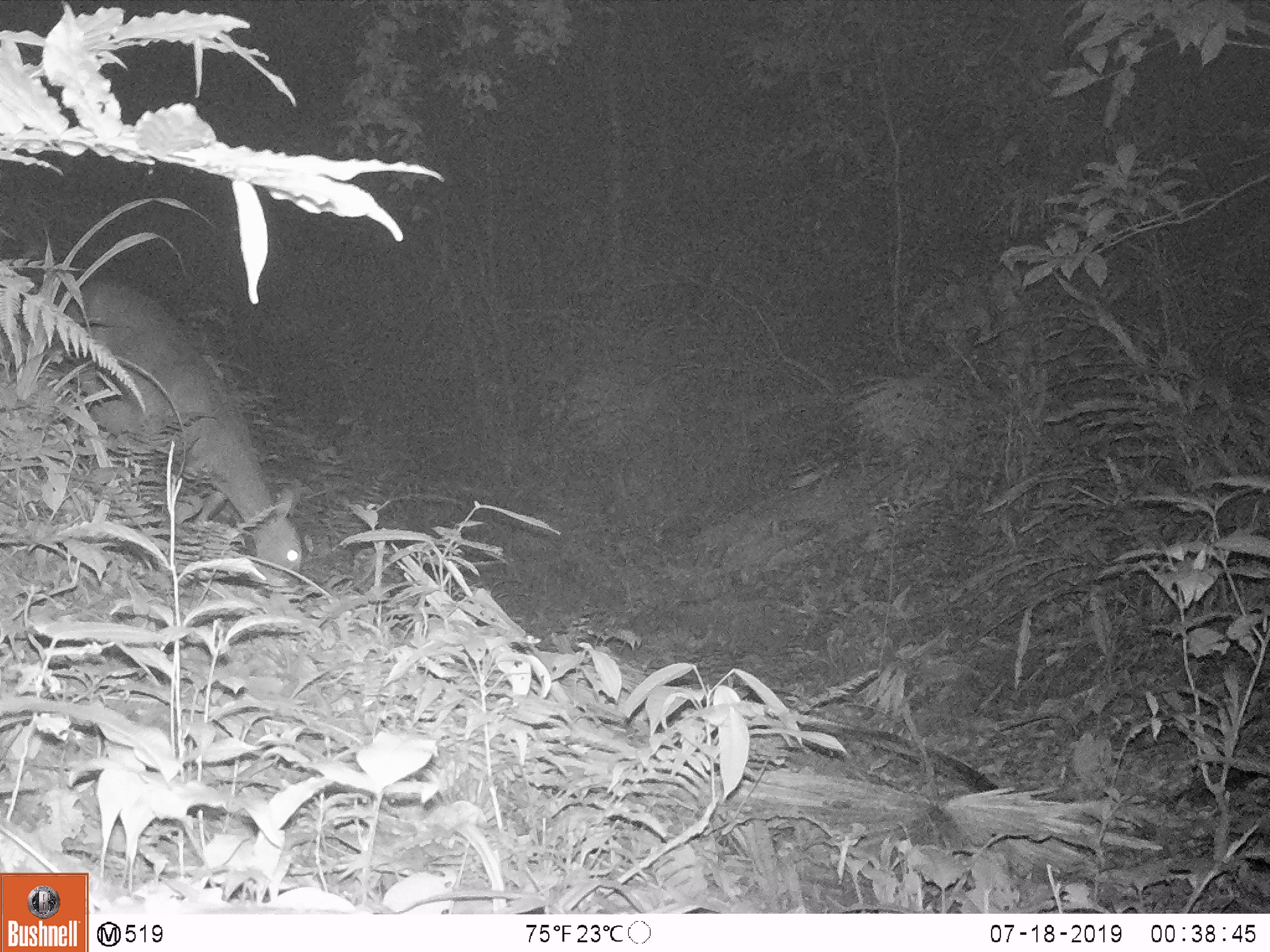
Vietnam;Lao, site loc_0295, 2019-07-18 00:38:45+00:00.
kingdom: Animalia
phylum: Chordata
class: Mammalia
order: Artiodactyla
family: Cervidae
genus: Muntiacus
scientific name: Muntiacus vuquangensis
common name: large-antlered muntjac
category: large antlered muntjac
Large antlered muntjac (large-antlered muntjac) (Muntiacus vuquangensis). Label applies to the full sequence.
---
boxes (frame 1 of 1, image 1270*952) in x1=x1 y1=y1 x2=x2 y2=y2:
large antlered muntjac: x1=45 y1=278 x2=302 y2=586